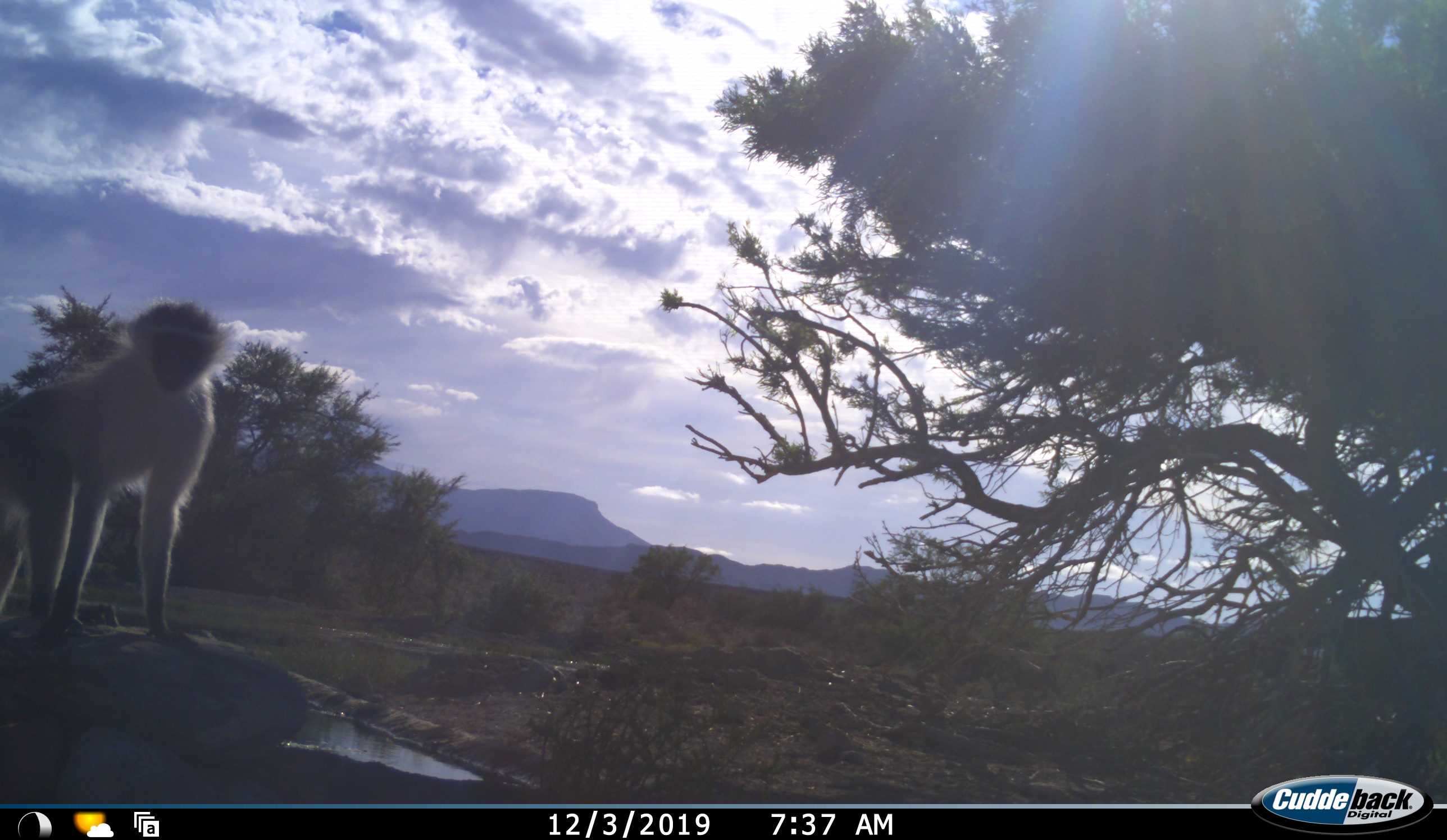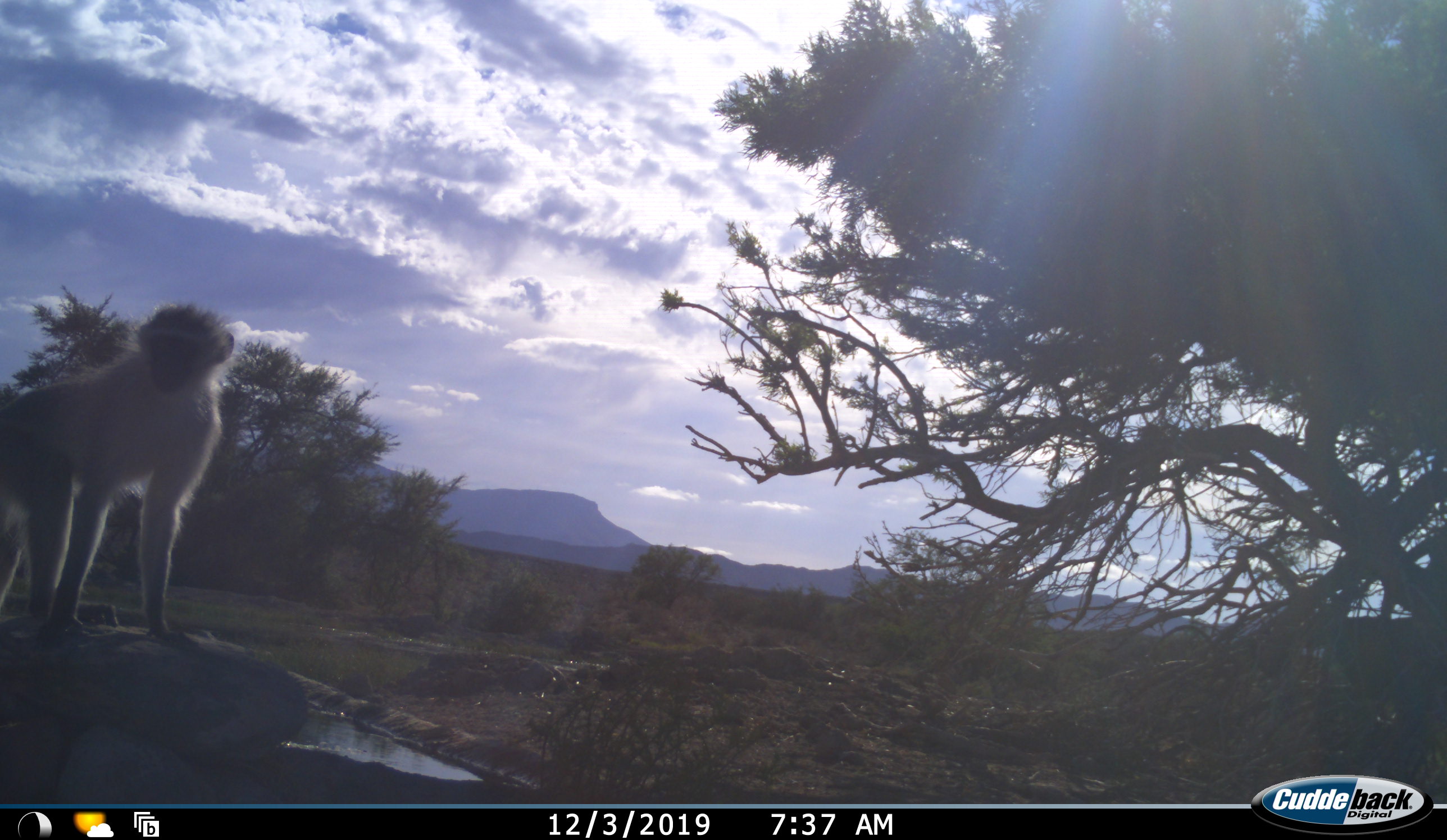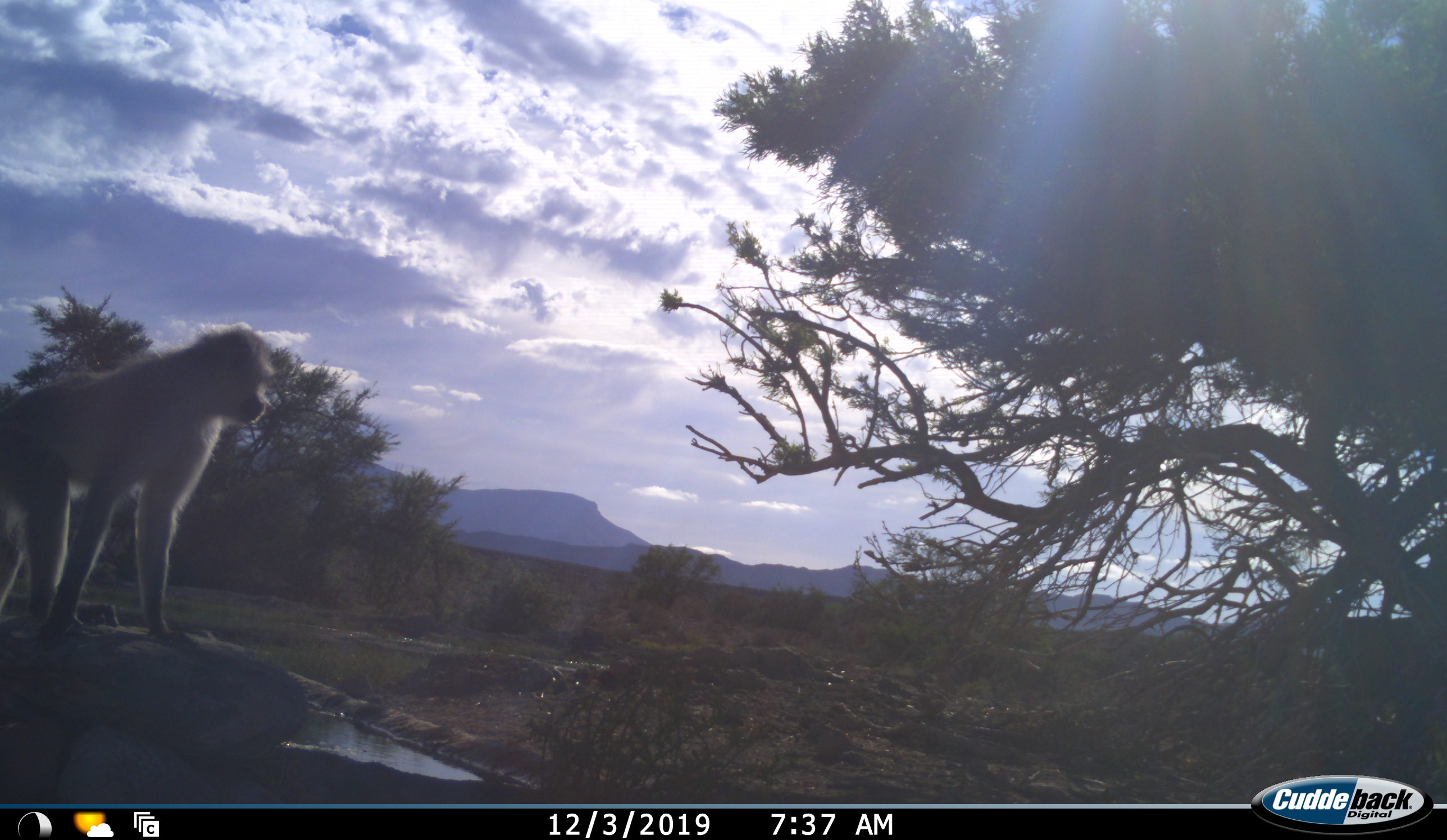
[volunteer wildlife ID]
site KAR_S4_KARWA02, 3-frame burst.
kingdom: Animalia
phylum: Chordata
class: Mammalia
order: Primates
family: Cercopithecidae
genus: Chlorocebus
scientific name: Chlorocebus pygerythrus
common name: vervet monkey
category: monkeyvervet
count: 1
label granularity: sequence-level